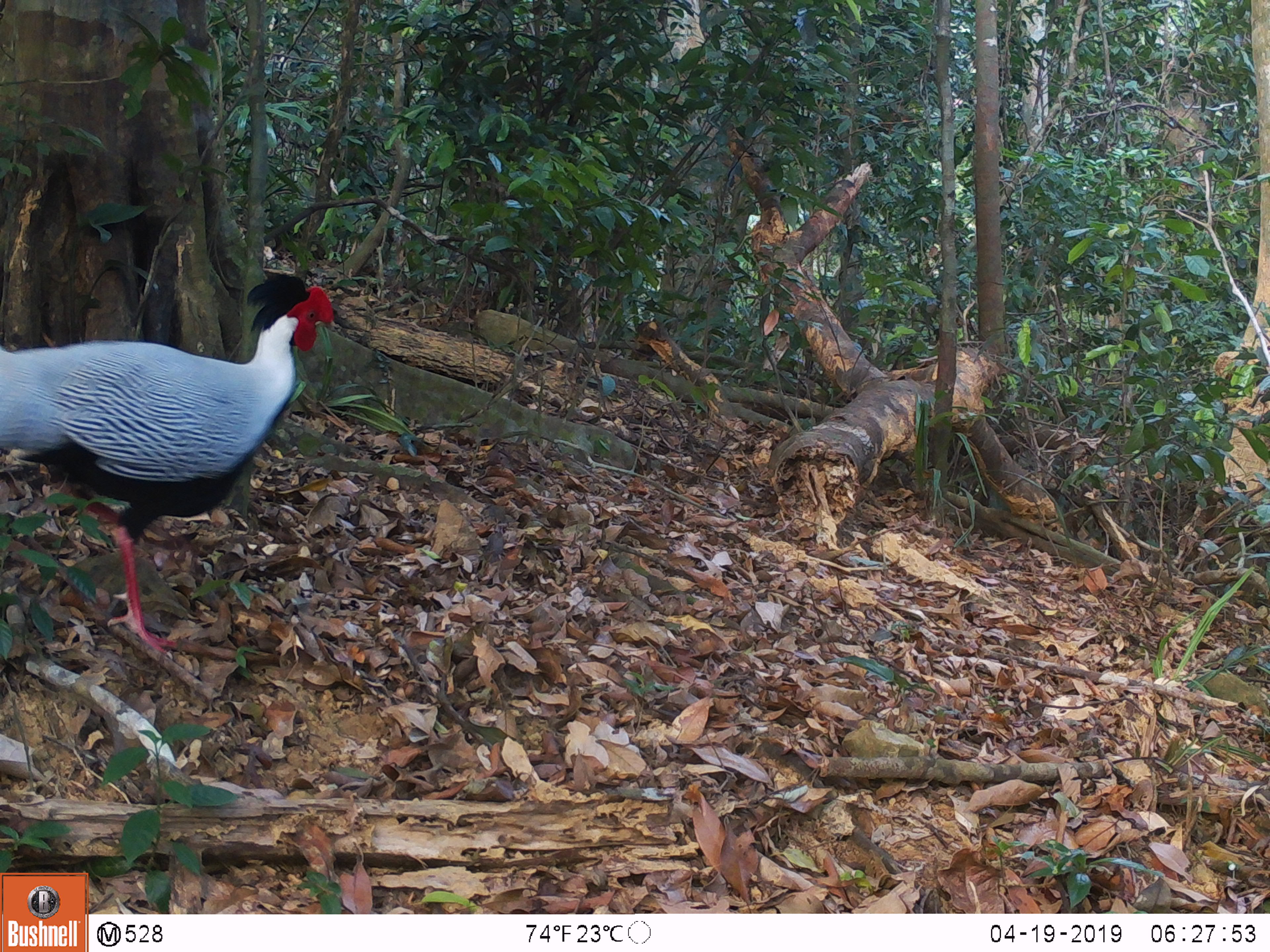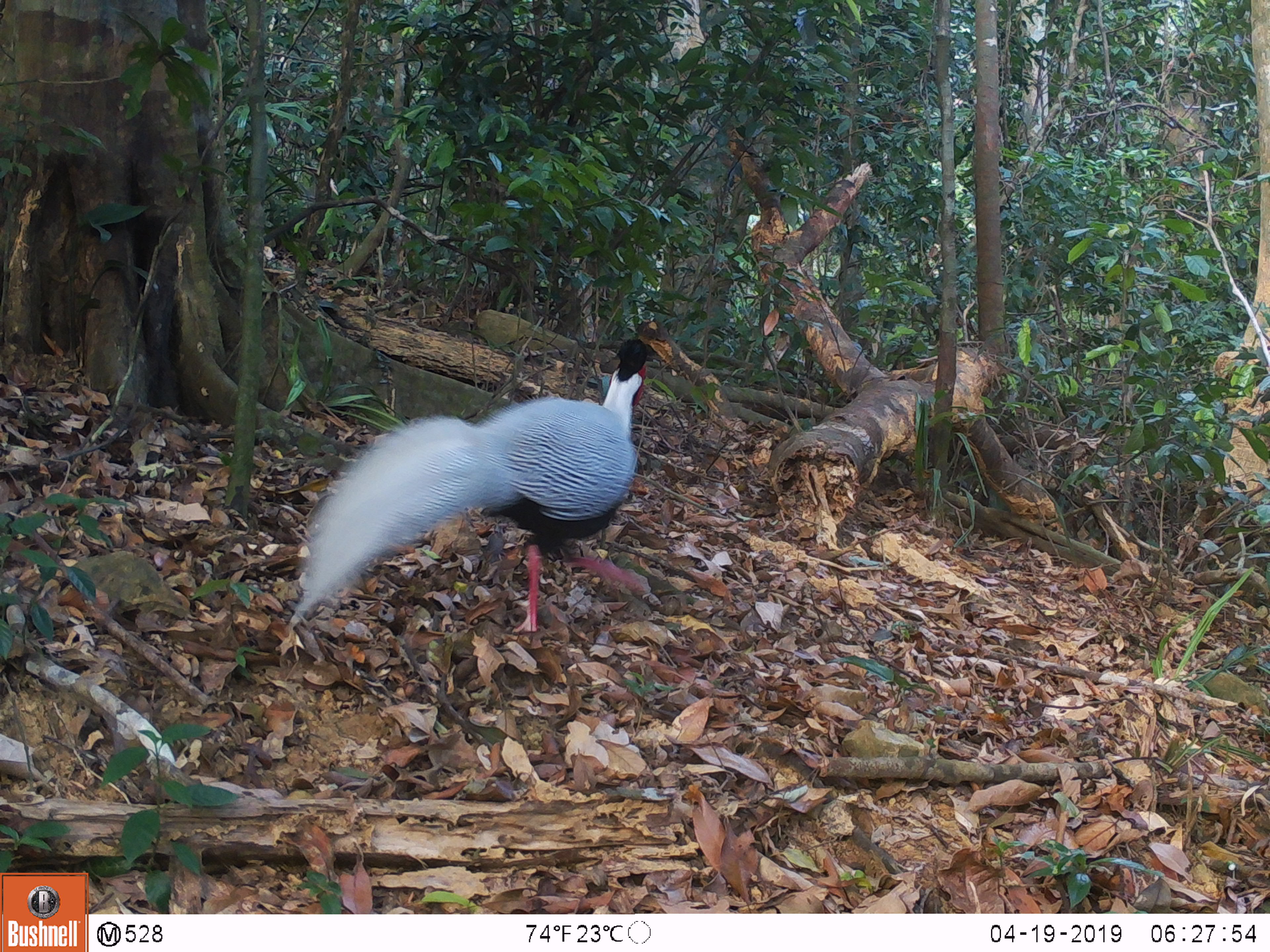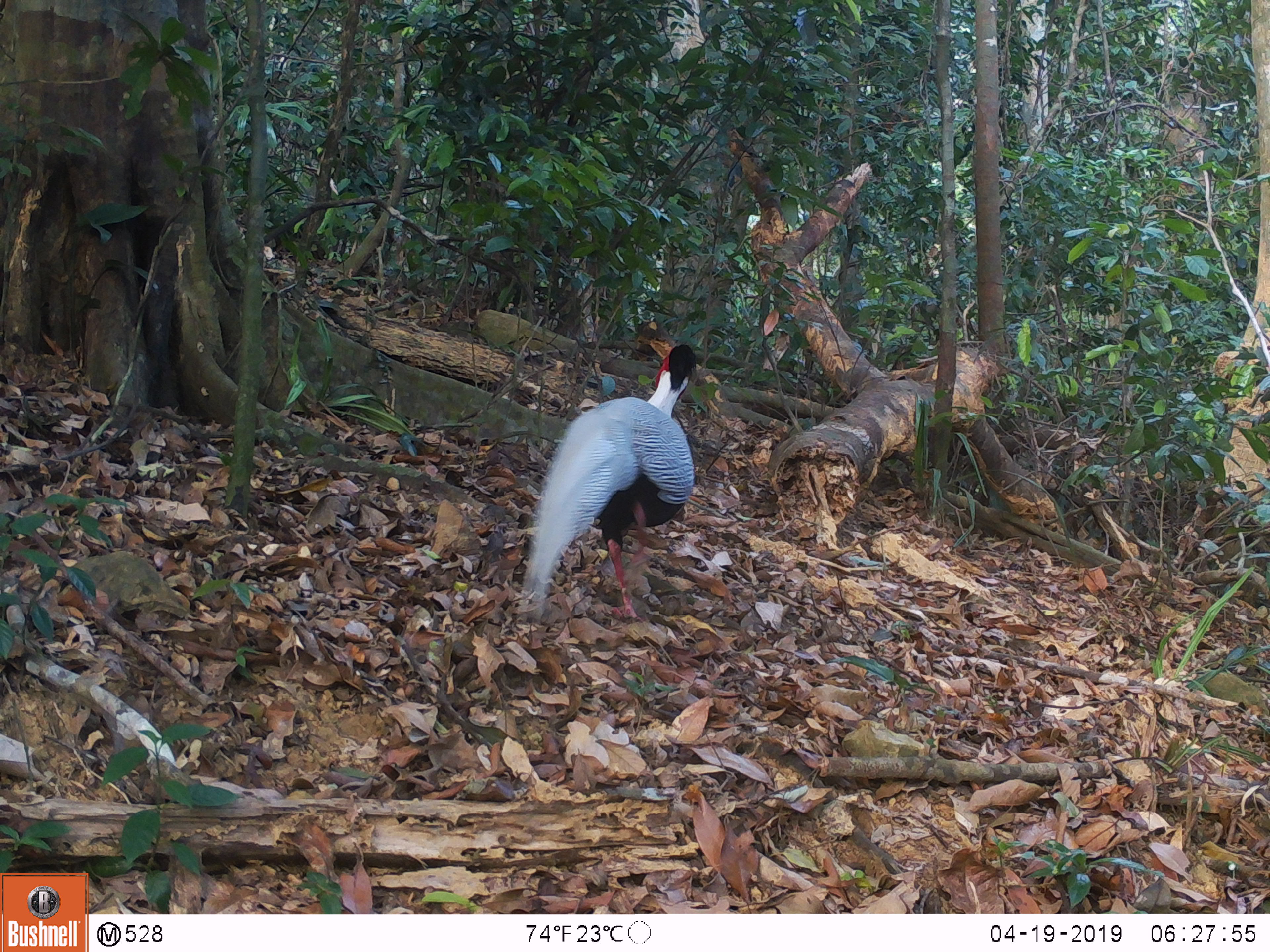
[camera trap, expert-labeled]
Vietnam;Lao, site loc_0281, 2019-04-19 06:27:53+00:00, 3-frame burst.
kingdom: Animalia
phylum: Chordata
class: Aves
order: Galliformes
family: Phasianidae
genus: Lophura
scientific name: Lophura nycthemera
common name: silver pheasant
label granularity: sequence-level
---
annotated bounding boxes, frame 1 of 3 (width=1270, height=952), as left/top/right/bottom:
silver pheasant: 0/273/333/656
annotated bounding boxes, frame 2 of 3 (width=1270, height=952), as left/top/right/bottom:
silver pheasant: 285/337/653/634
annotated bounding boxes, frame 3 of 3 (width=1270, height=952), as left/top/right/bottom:
silver pheasant: 513/343/696/623